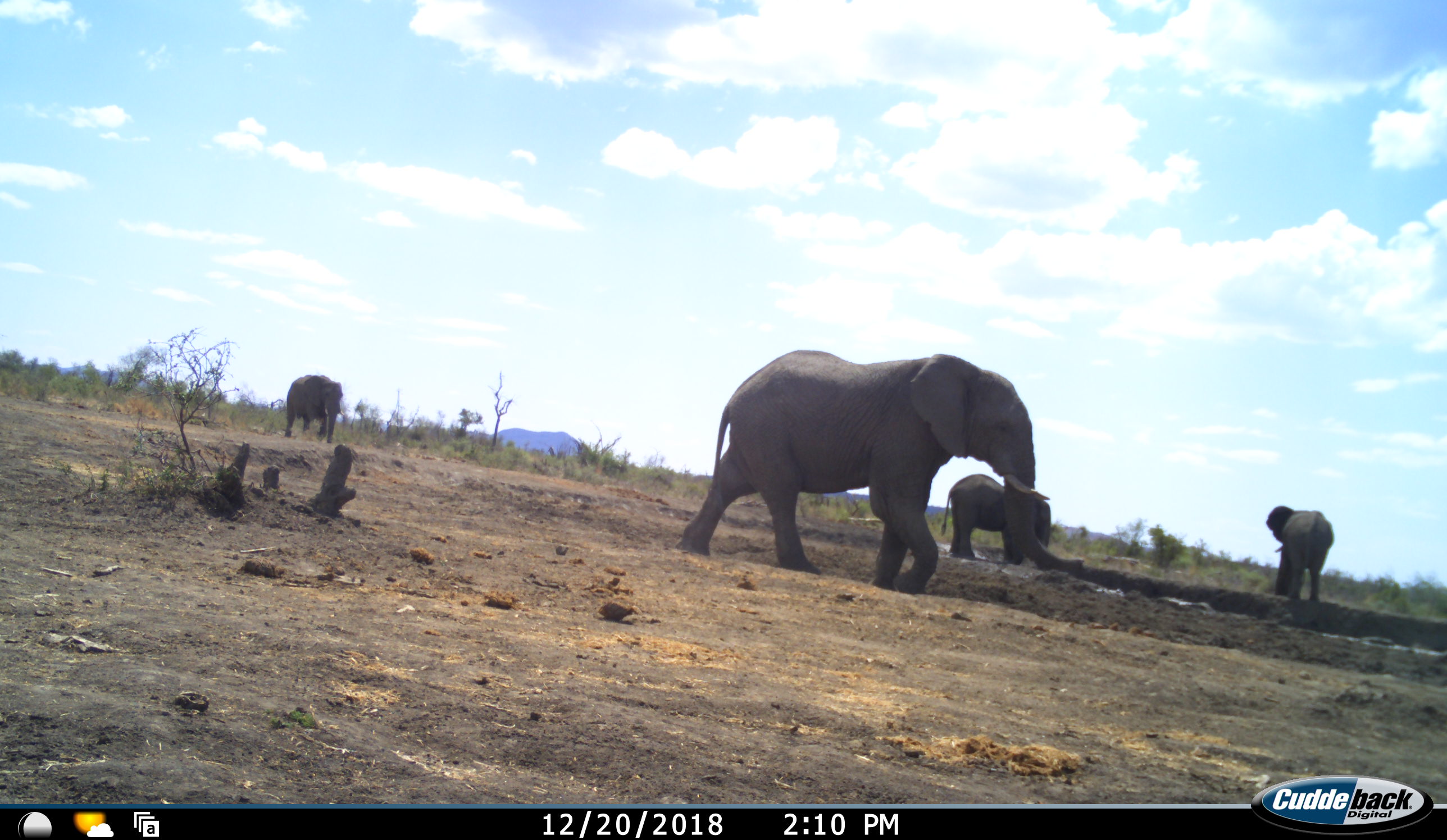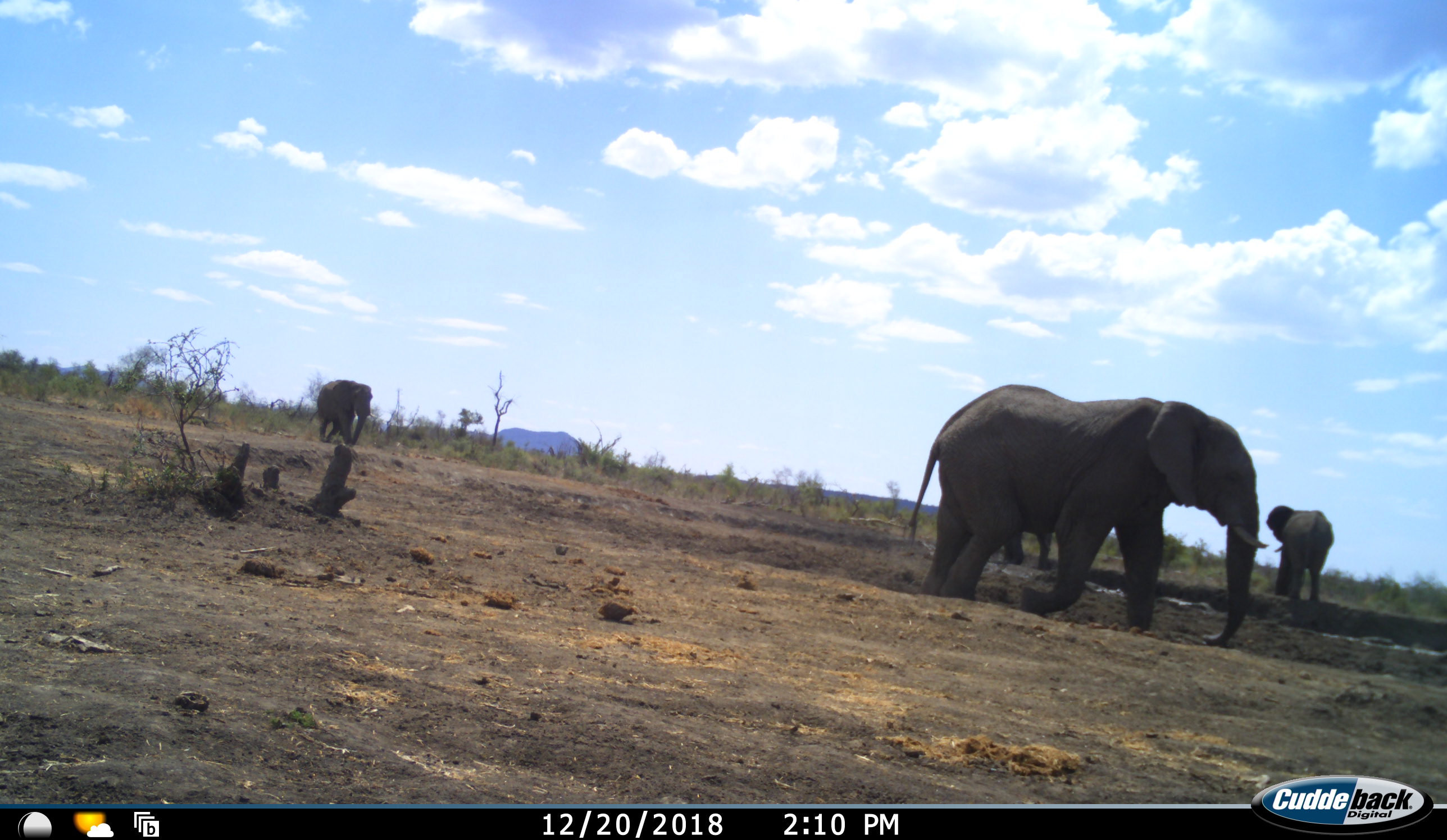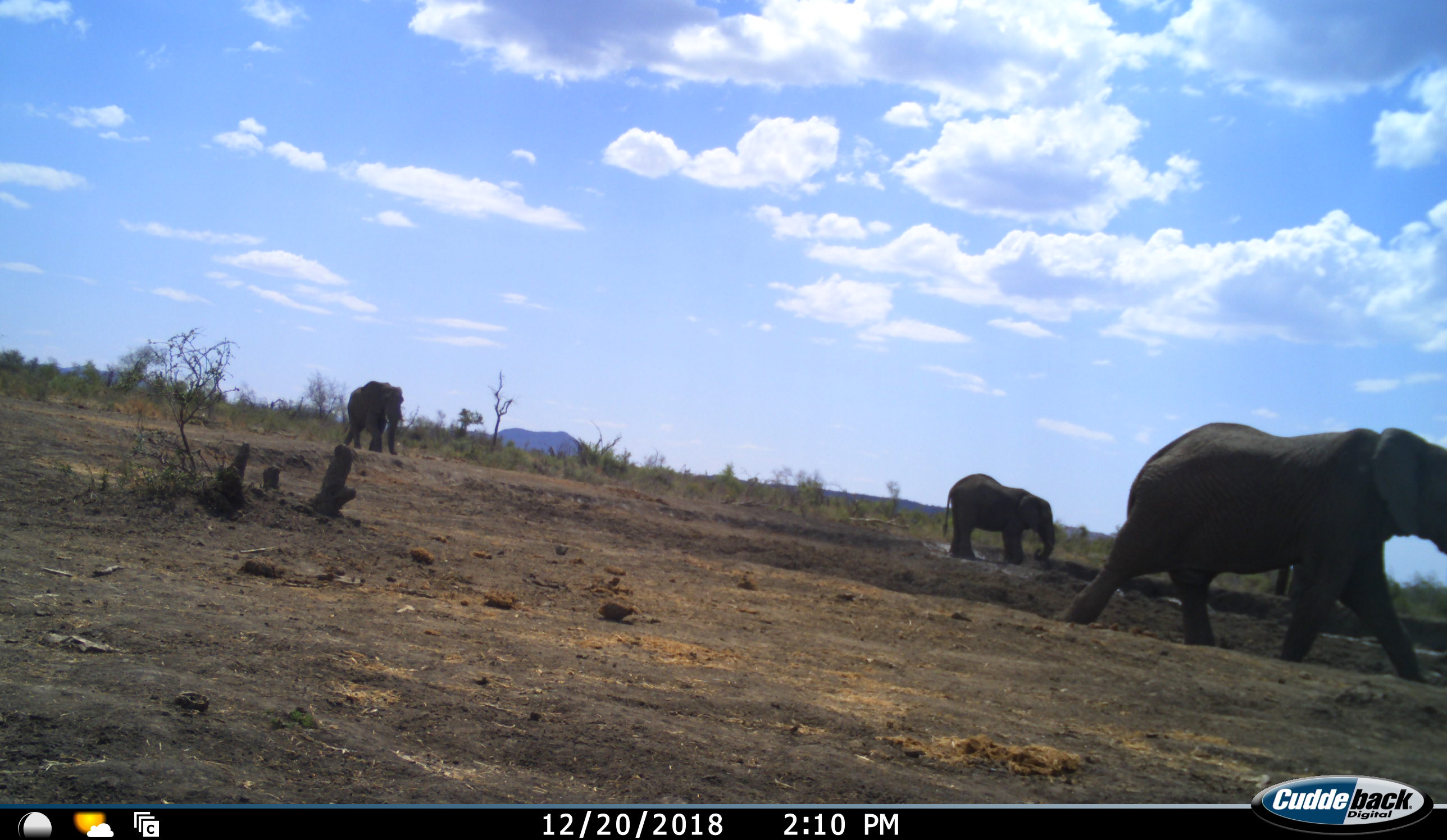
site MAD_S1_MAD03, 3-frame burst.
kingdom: Animalia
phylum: Chordata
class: Mammalia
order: Proboscidea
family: Elephantidae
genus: Loxodonta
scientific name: Loxodonta africana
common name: african bush elephant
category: elephant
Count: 4.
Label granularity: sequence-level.